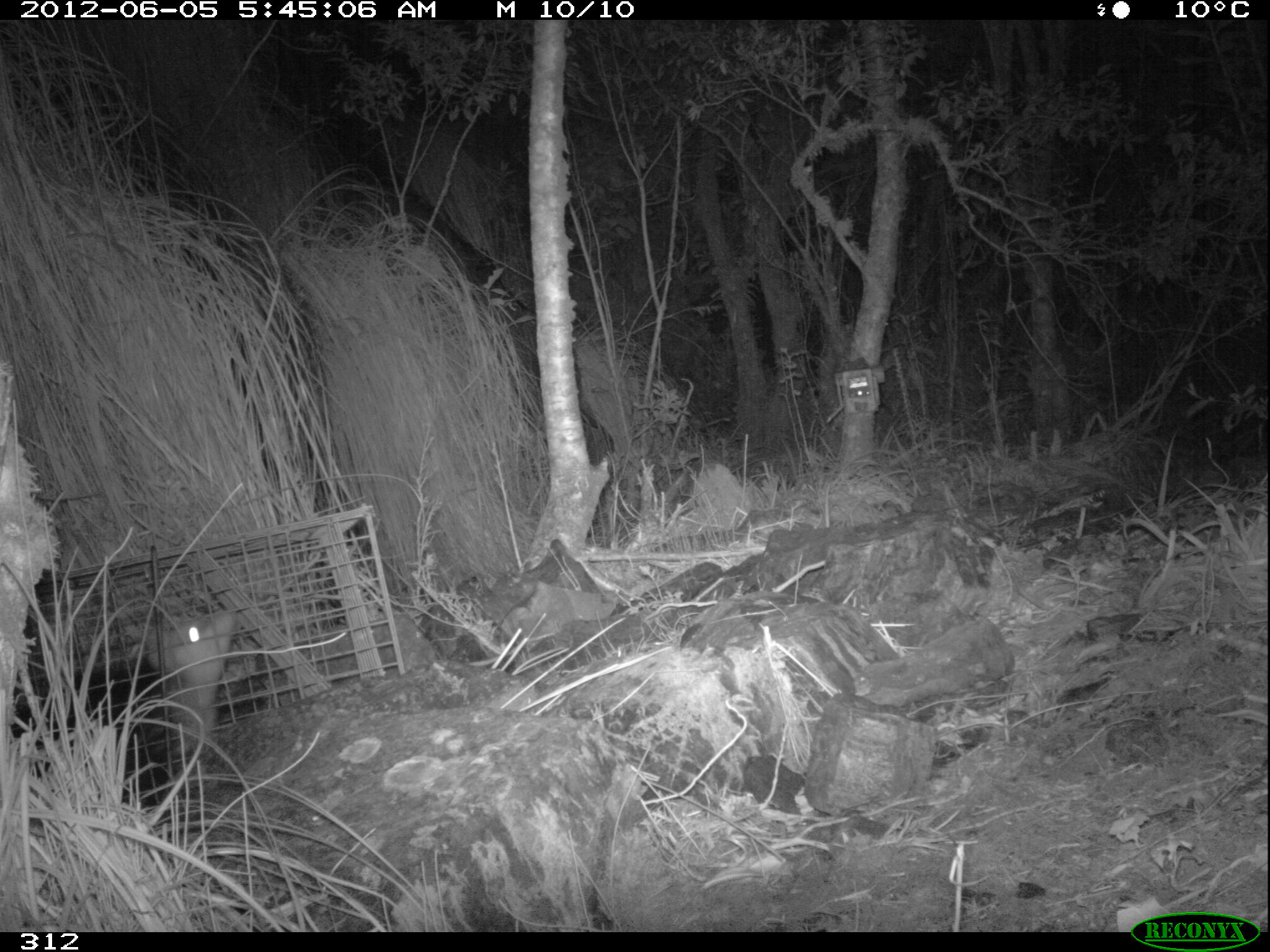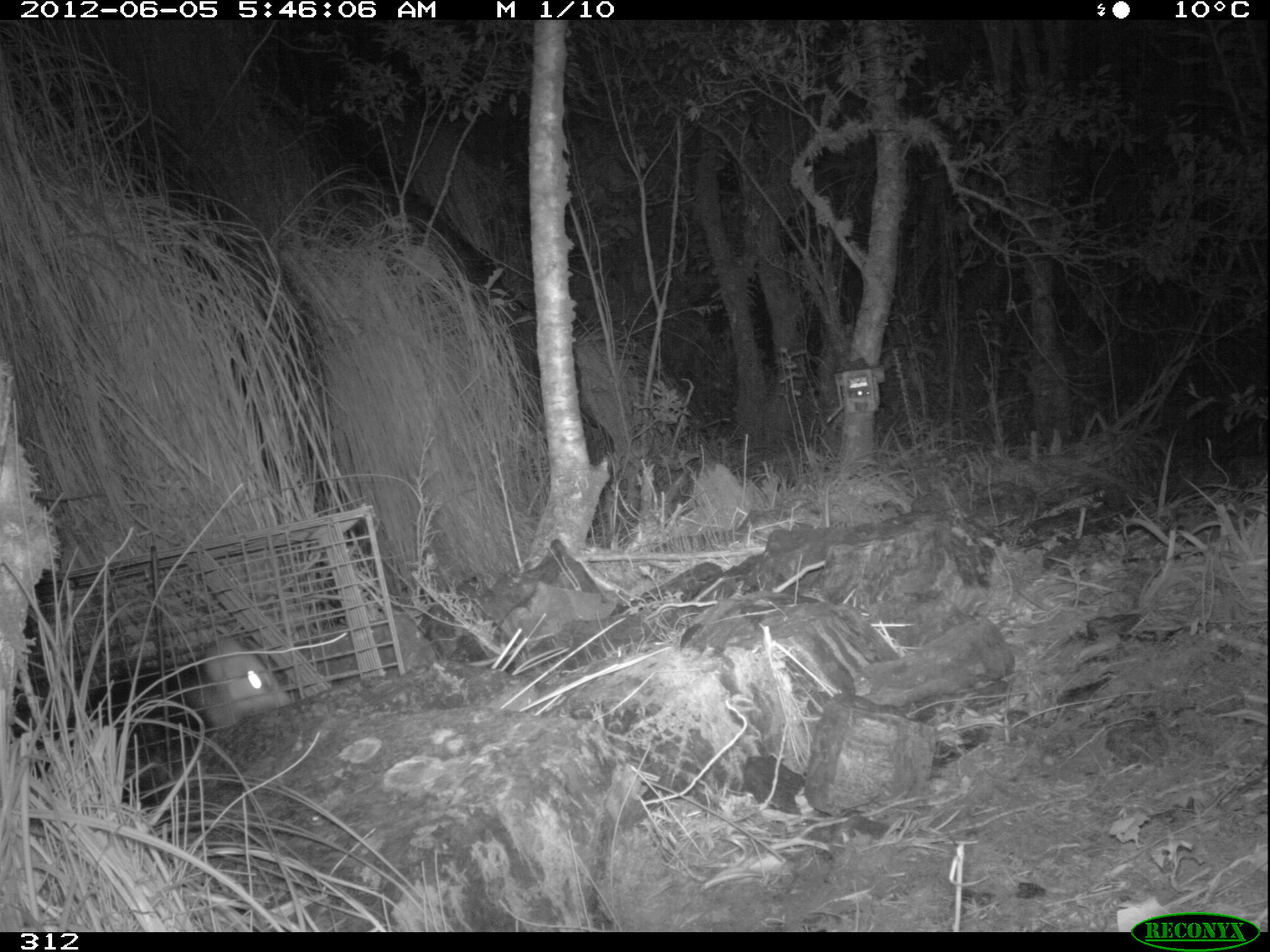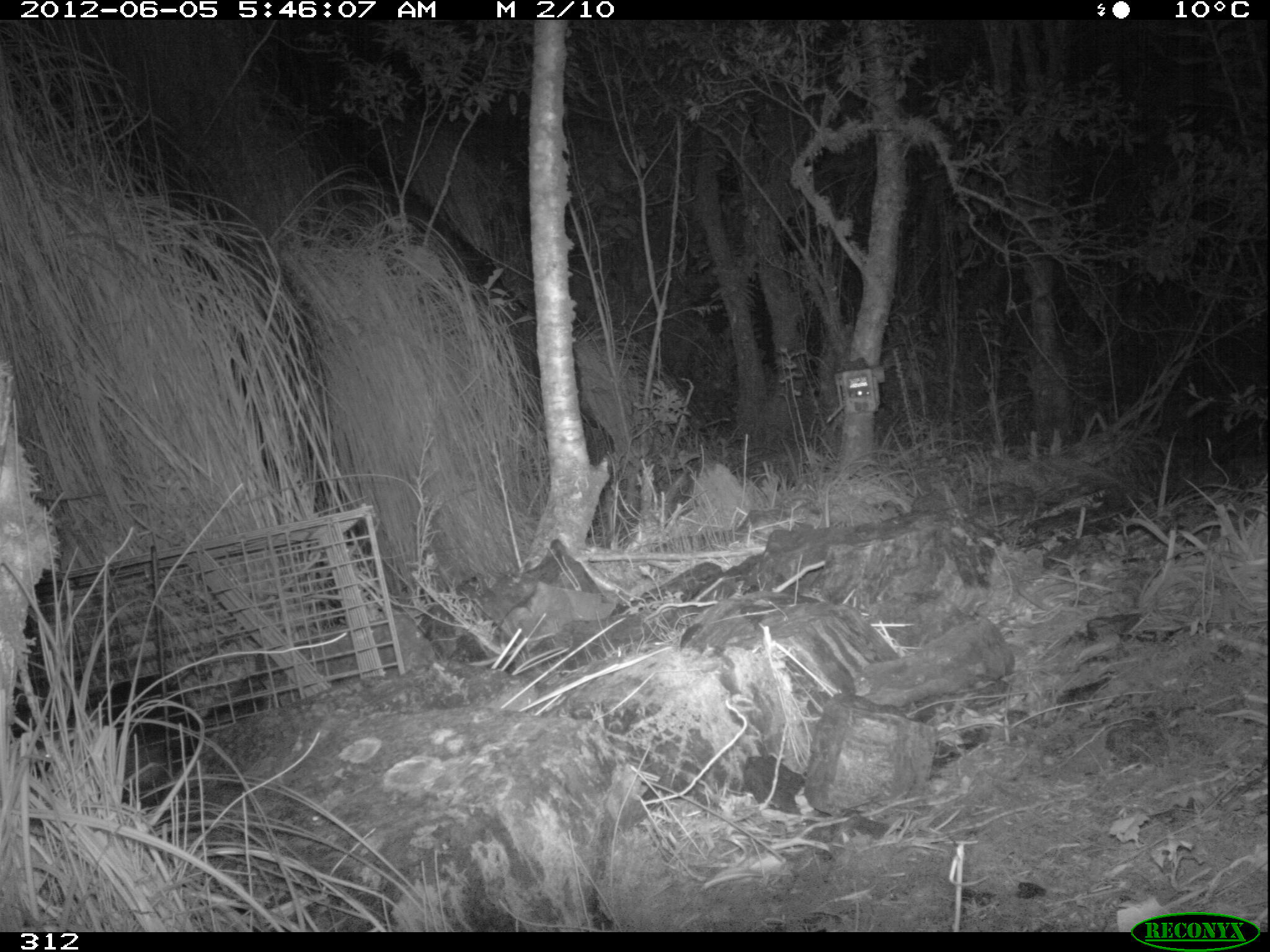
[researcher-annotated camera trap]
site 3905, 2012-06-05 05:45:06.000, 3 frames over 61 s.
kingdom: Animalia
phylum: Chordata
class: Mammalia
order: Didelphimorphia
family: Didelphidae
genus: Didelphis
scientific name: Didelphis pernigra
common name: andean white-eared opossum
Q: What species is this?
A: Didelphis pernigra (andean white-eared opossum).